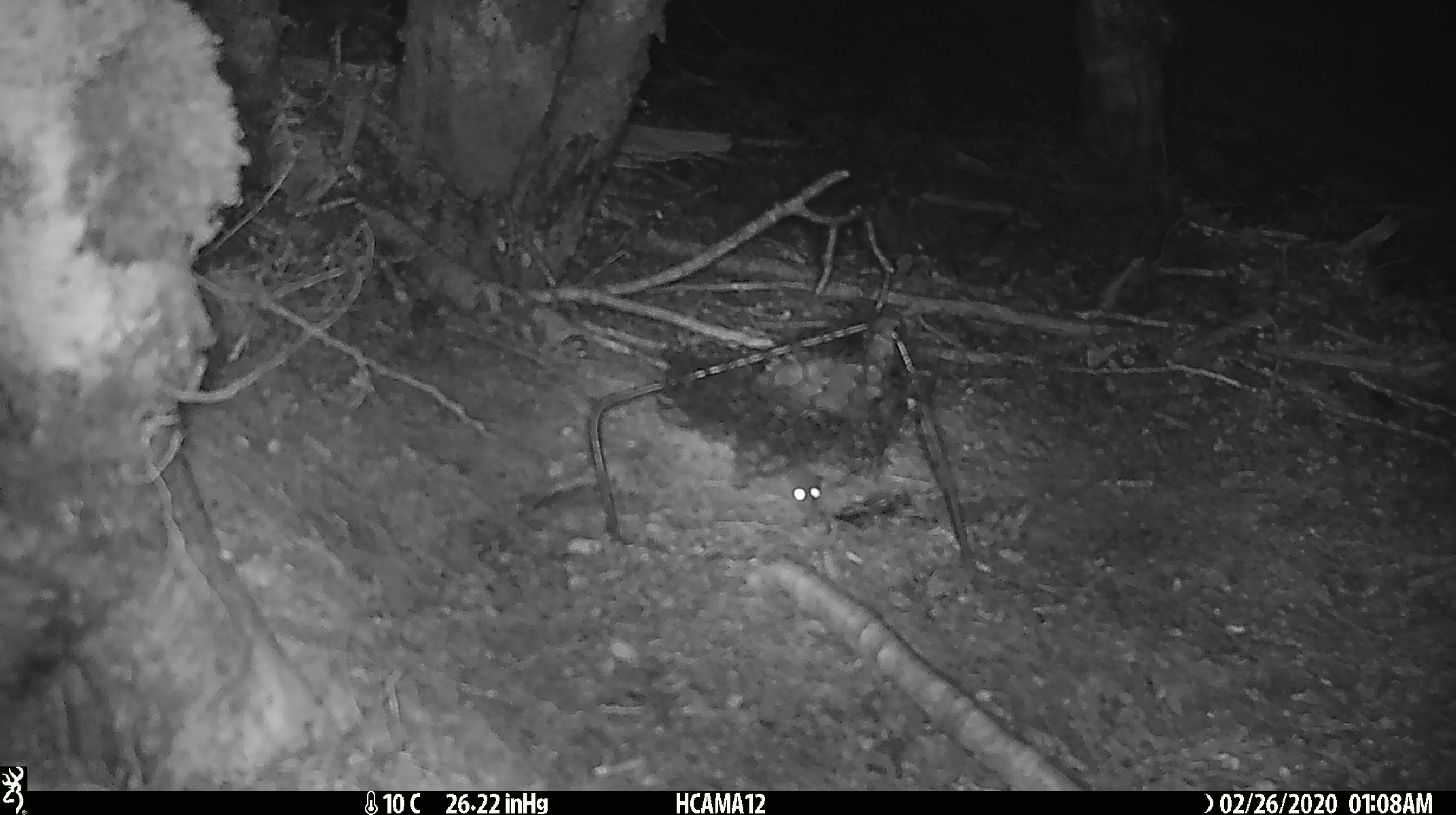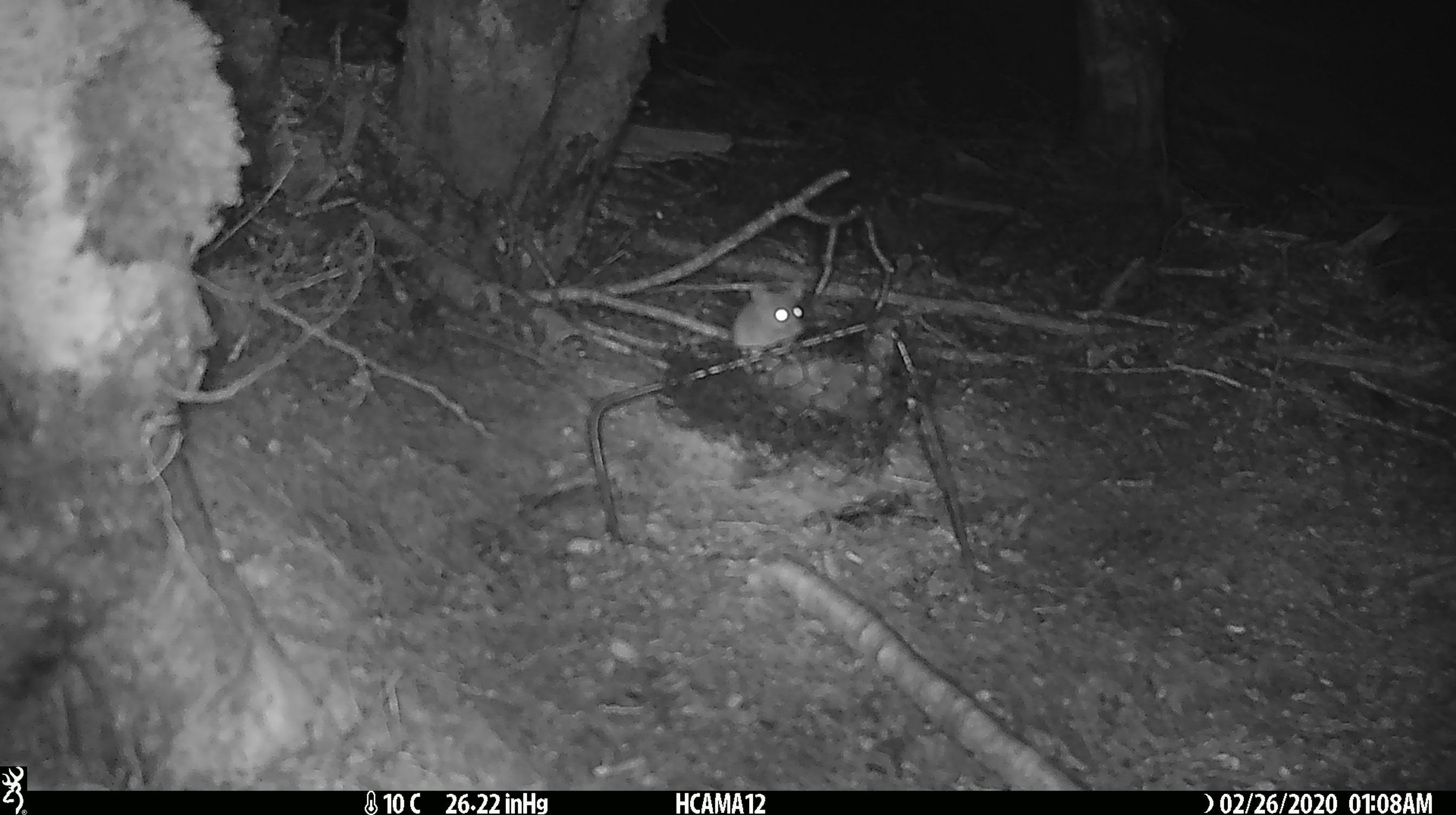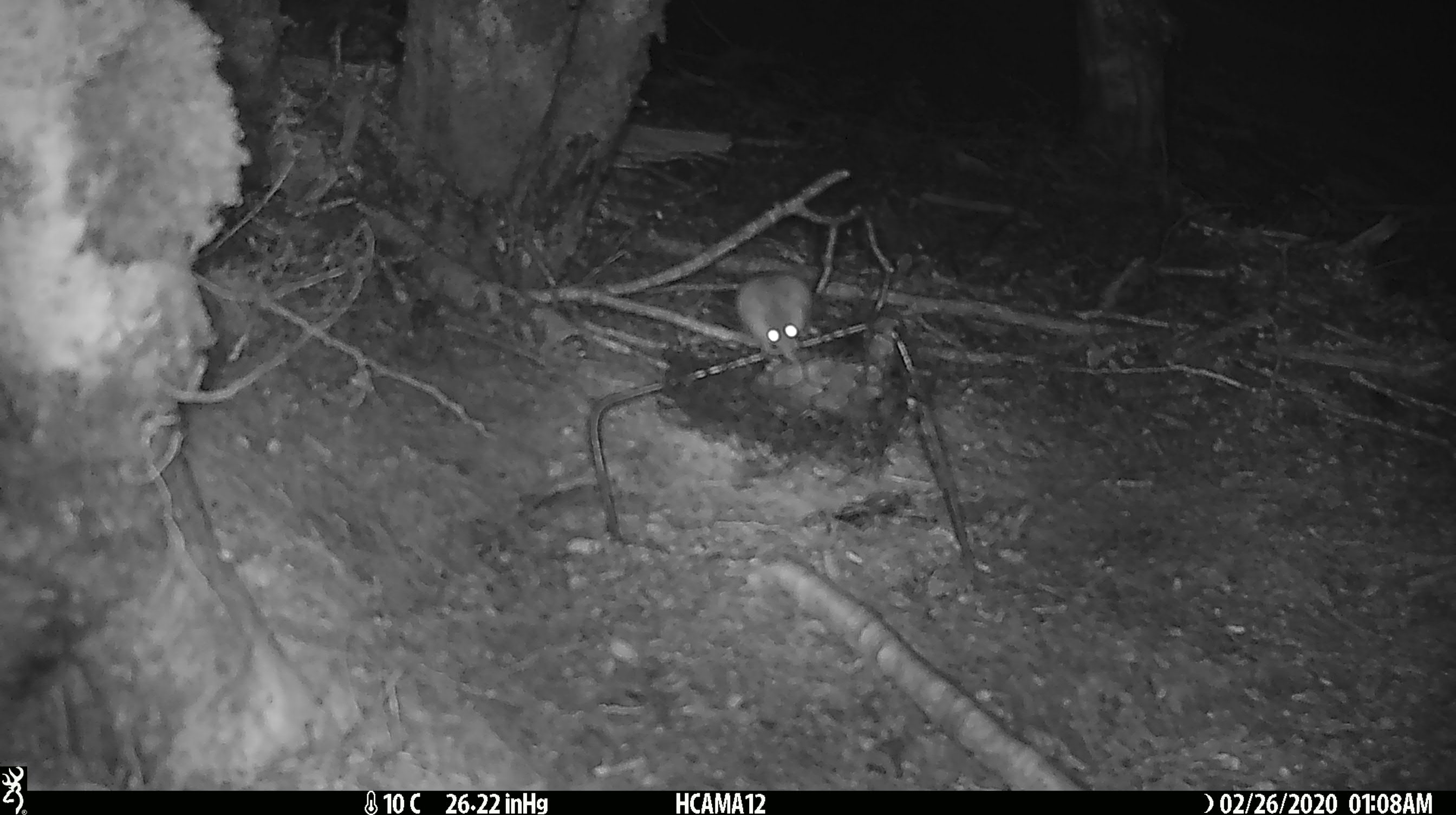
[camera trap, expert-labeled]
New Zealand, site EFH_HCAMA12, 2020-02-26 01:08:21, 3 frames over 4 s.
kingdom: Animalia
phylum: Chordata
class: Mammalia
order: Rodentia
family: Muridae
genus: Mus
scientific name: Mus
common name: mouse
Mouse (Mus).